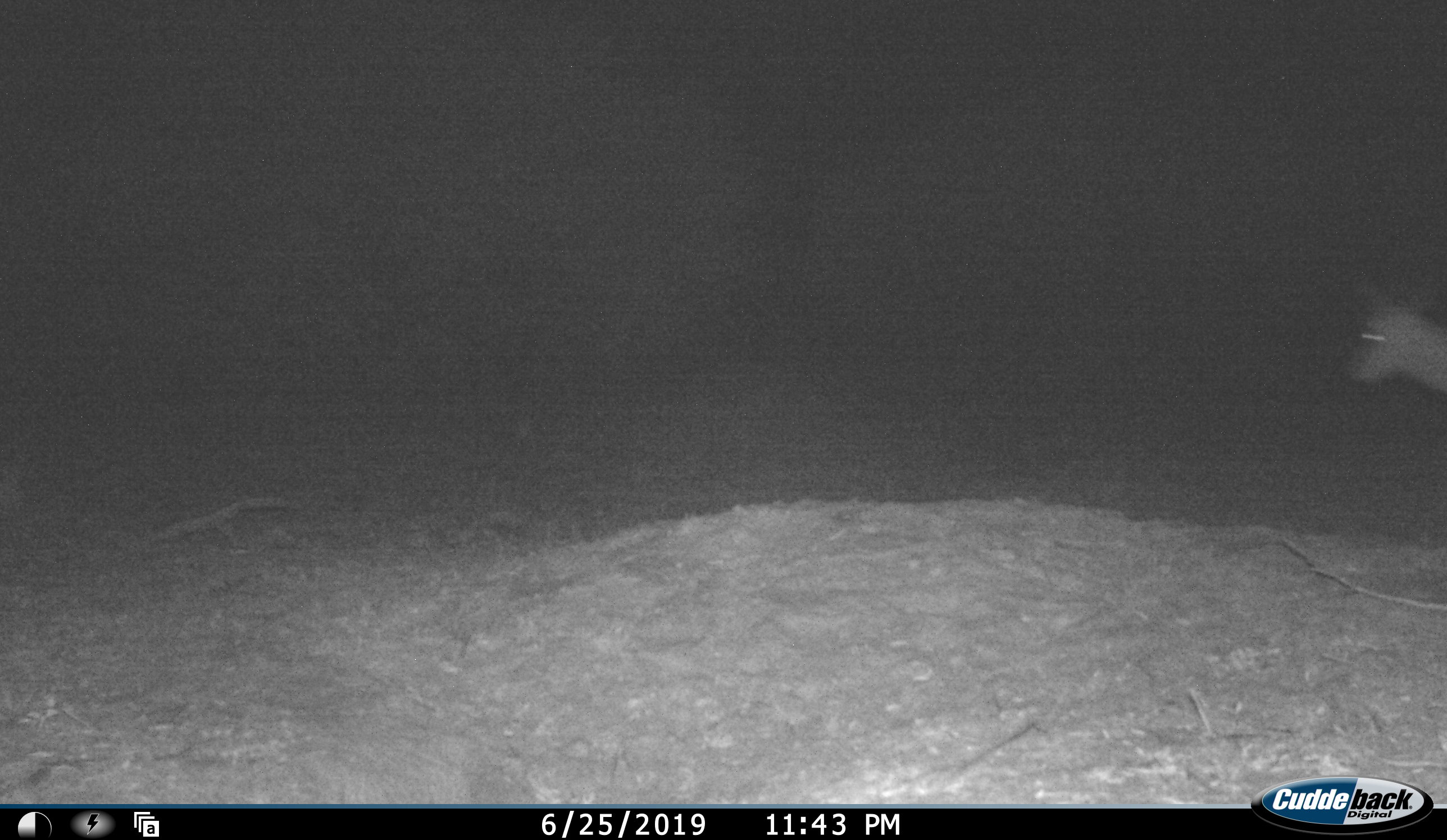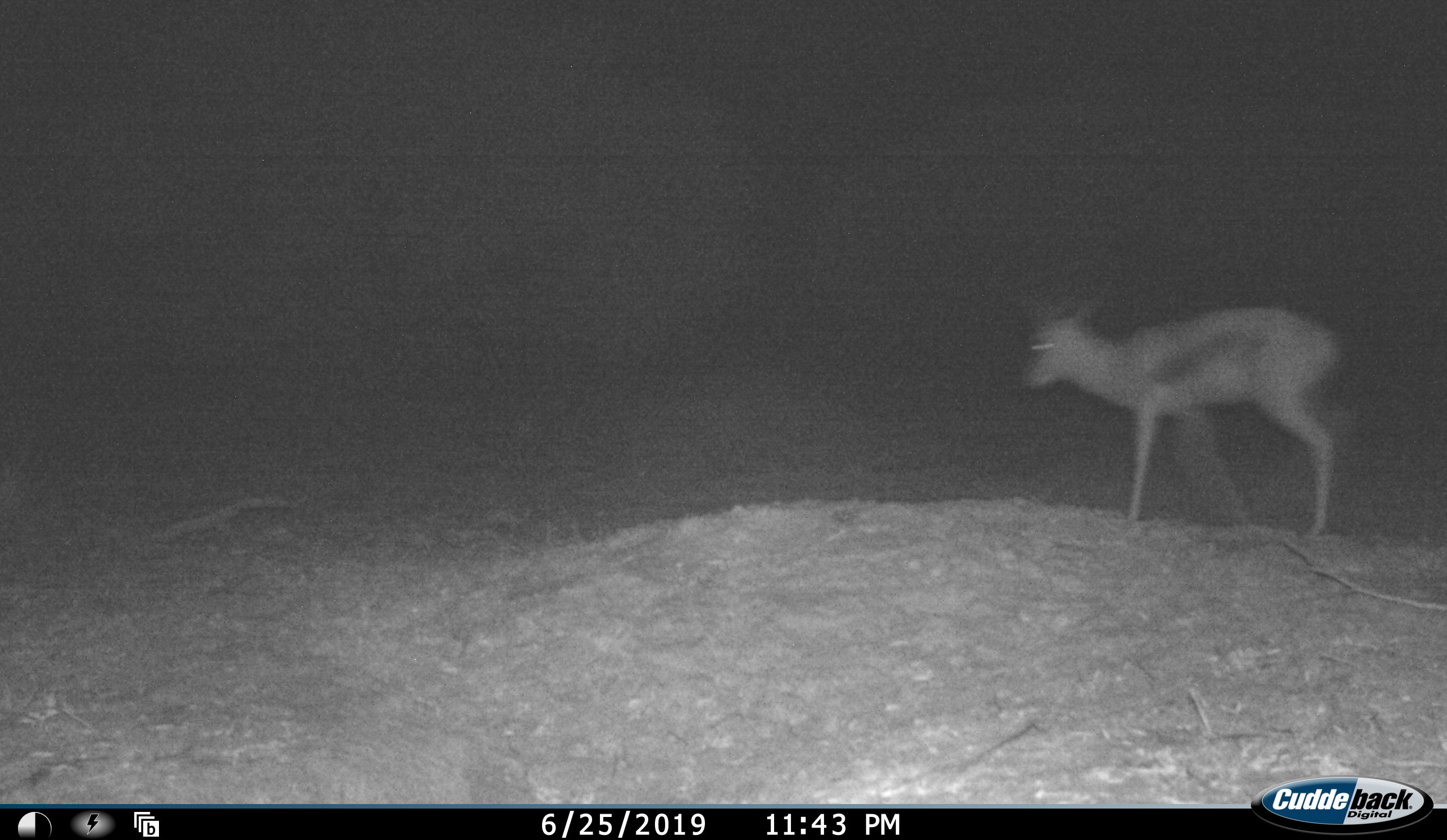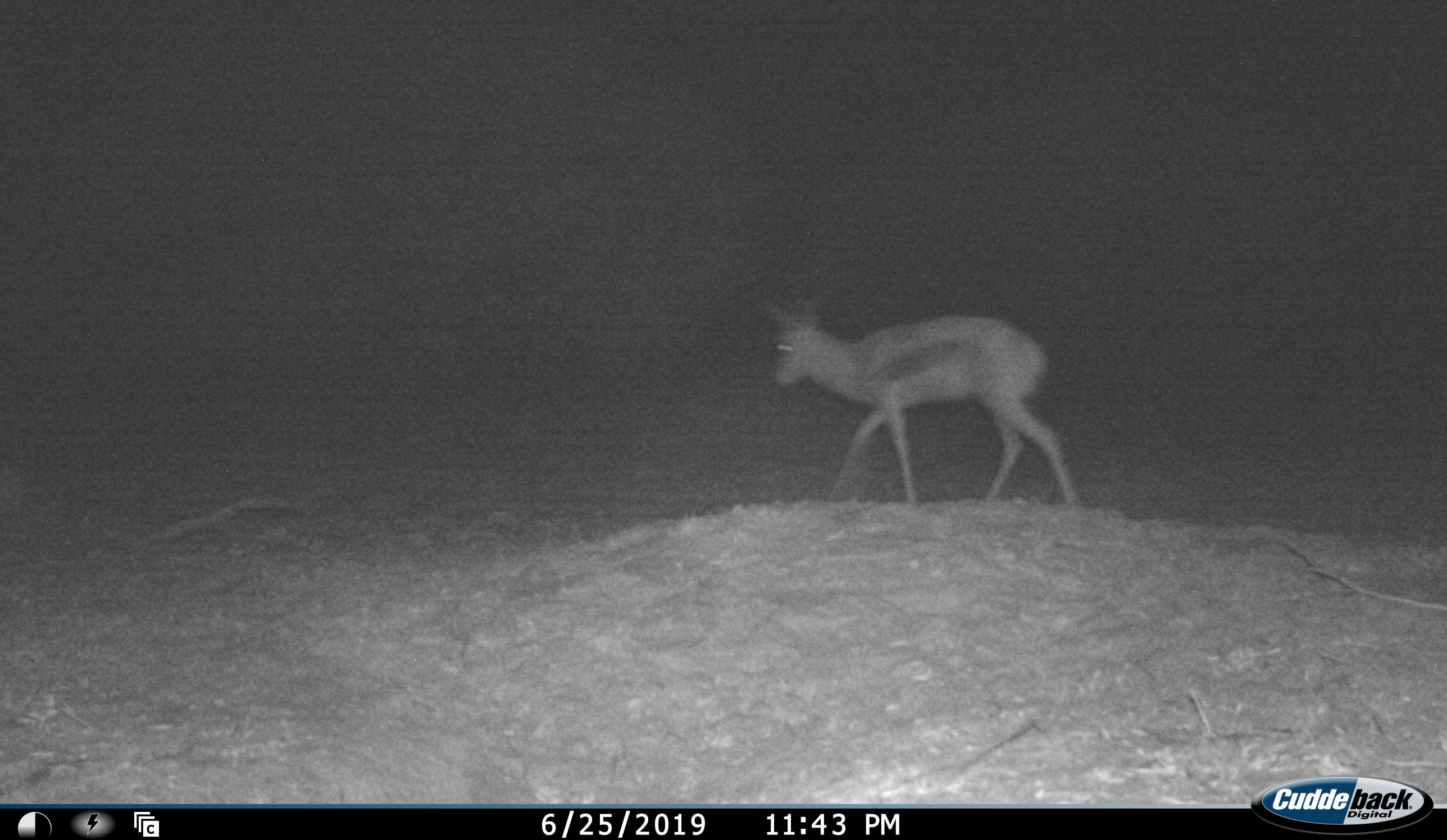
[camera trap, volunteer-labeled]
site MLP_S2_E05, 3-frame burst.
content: unidentified animal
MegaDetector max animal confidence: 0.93